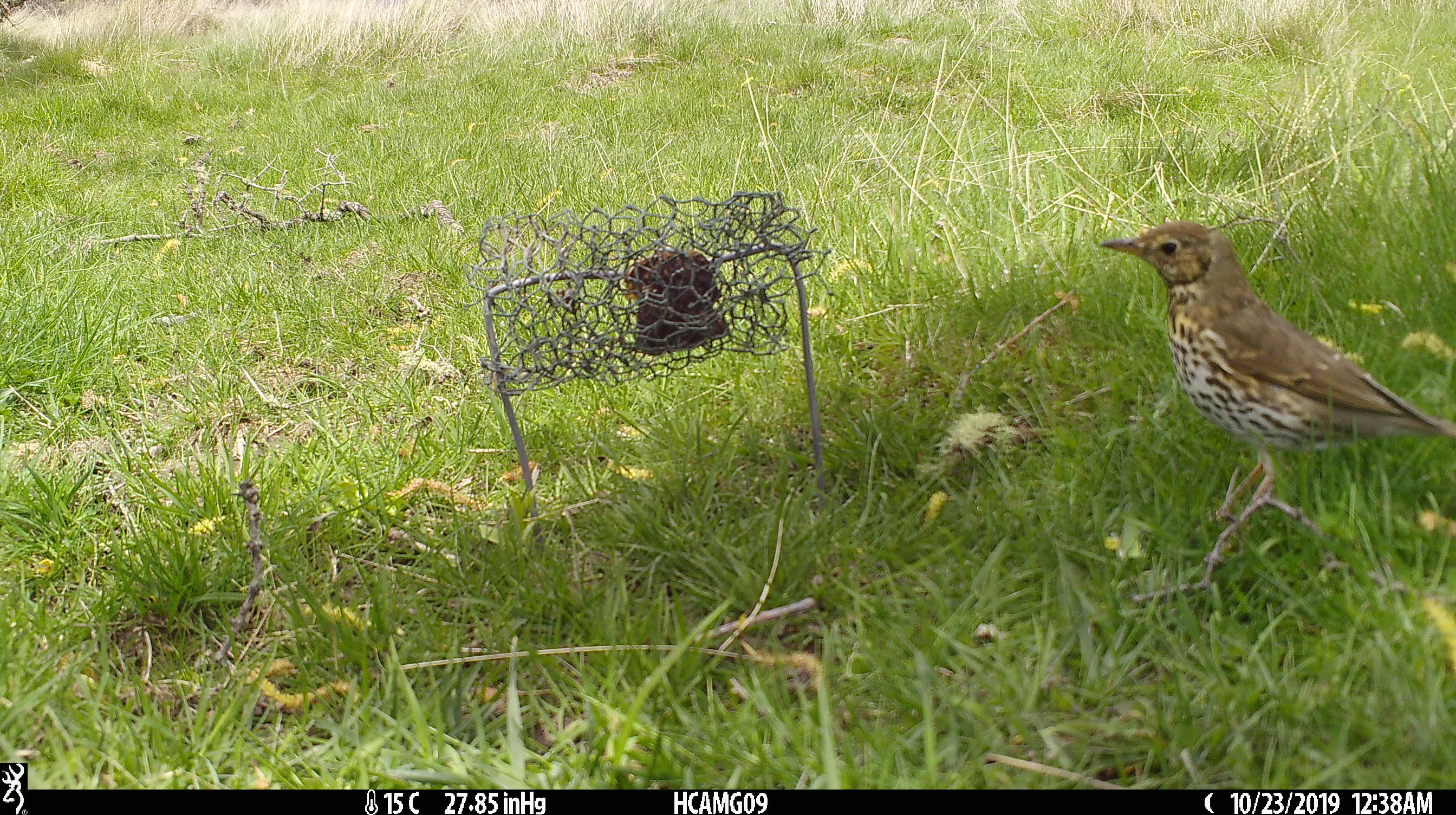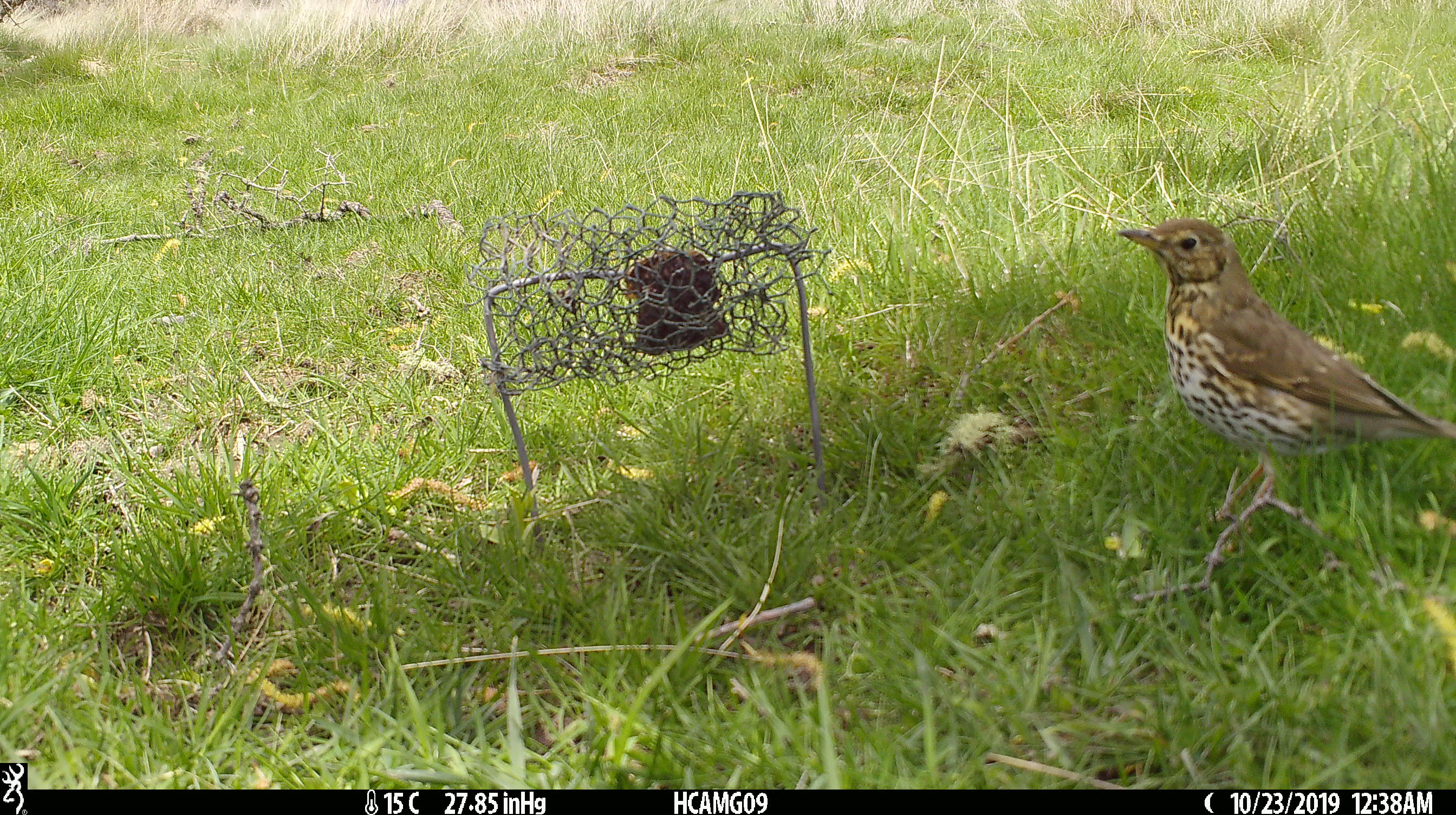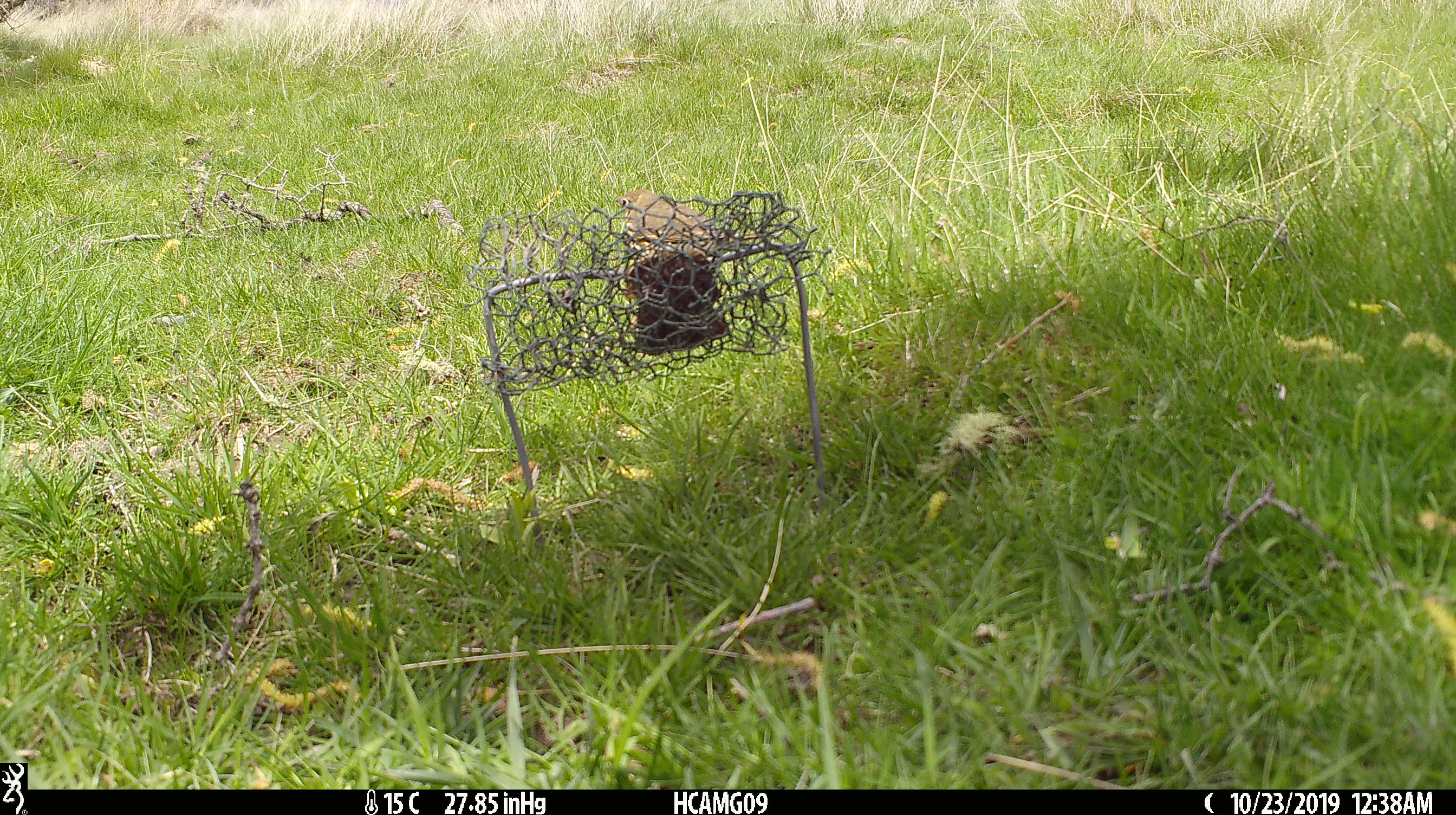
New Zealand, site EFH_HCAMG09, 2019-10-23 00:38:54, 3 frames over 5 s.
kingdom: Animalia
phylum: Chordata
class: Aves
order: Passeriformes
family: Turdidae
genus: Turdus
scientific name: Turdus philomelos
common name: song thrush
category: thrush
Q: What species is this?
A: Thrush (song thrush) (Turdus philomelos).